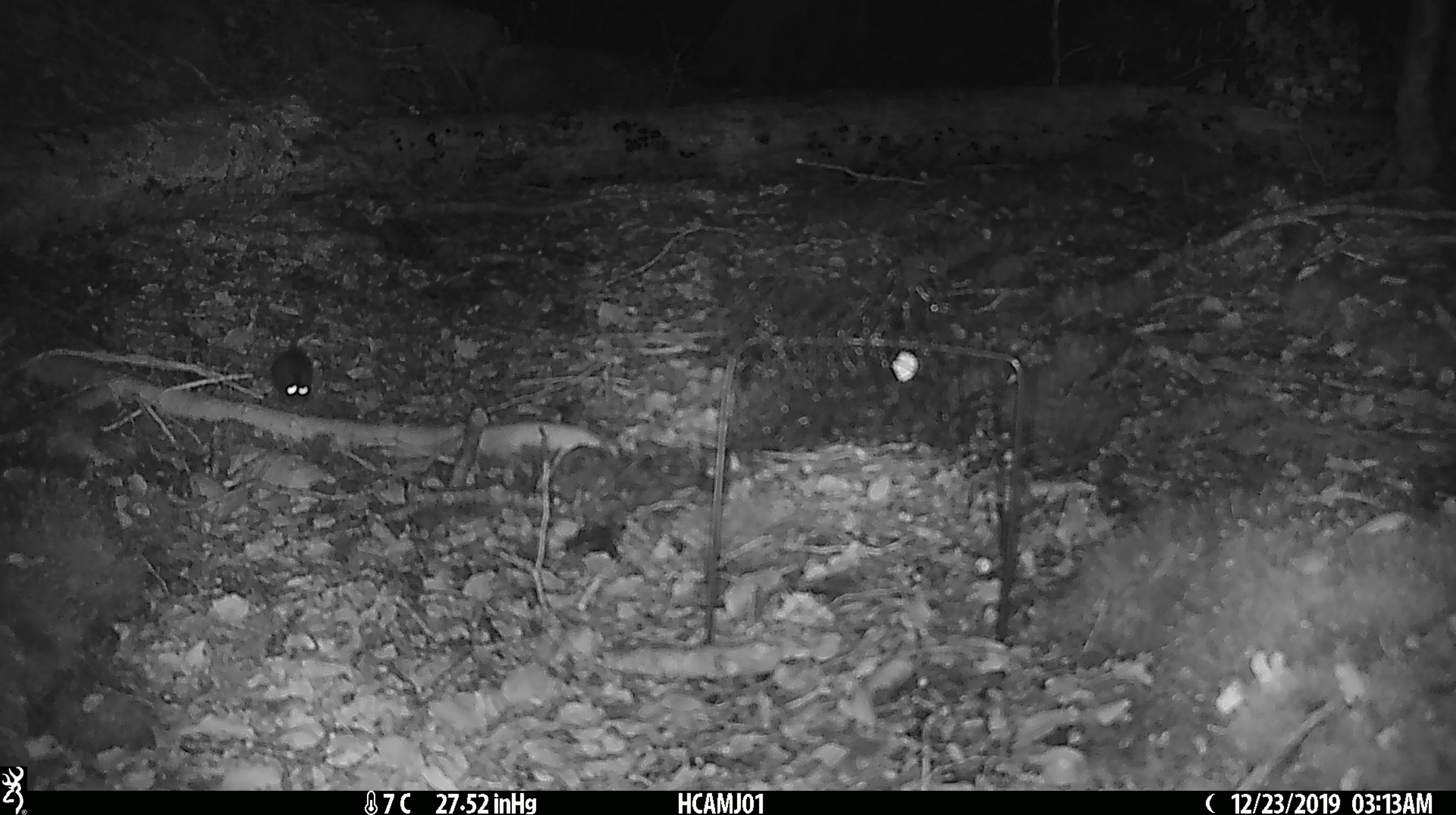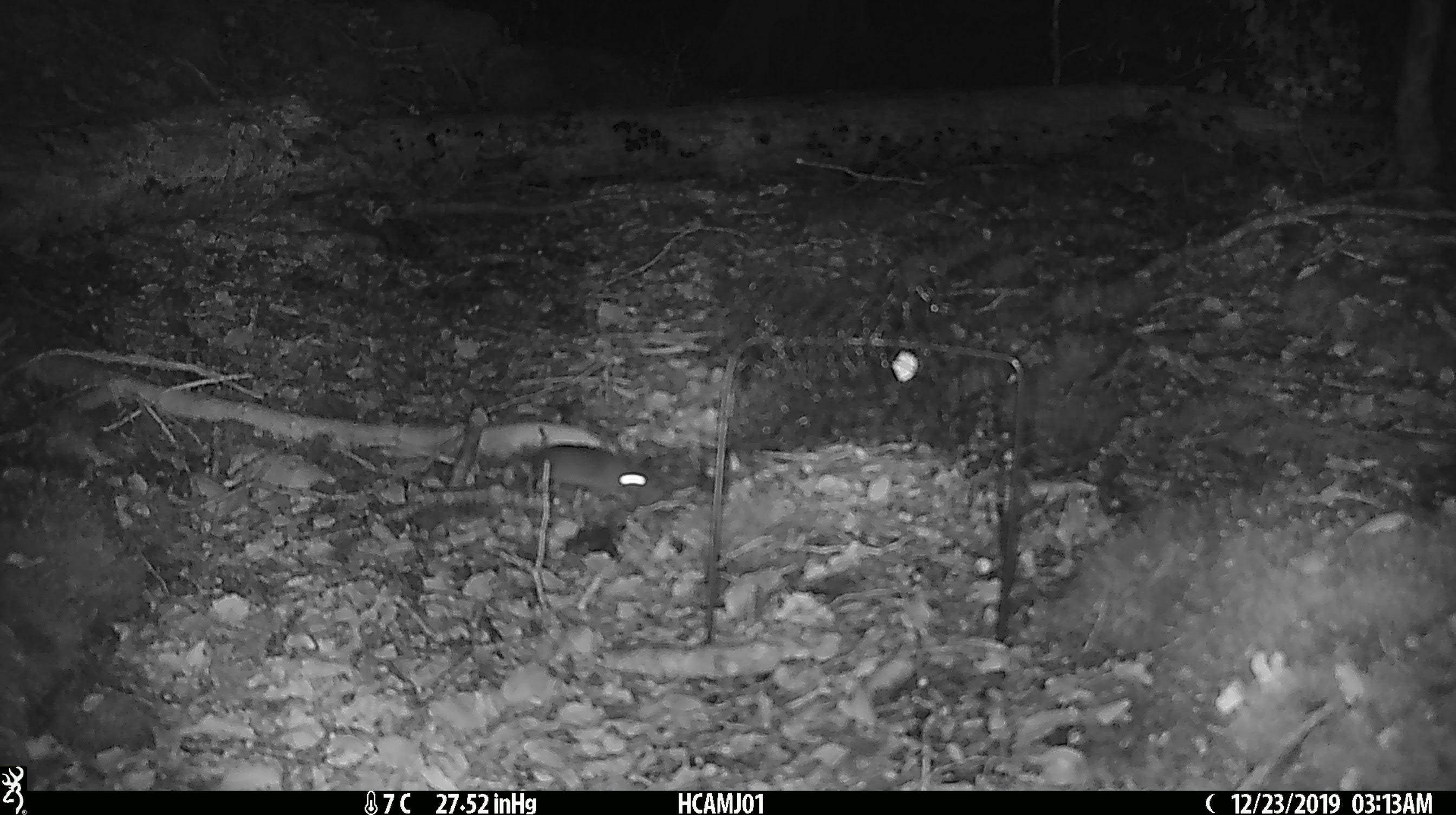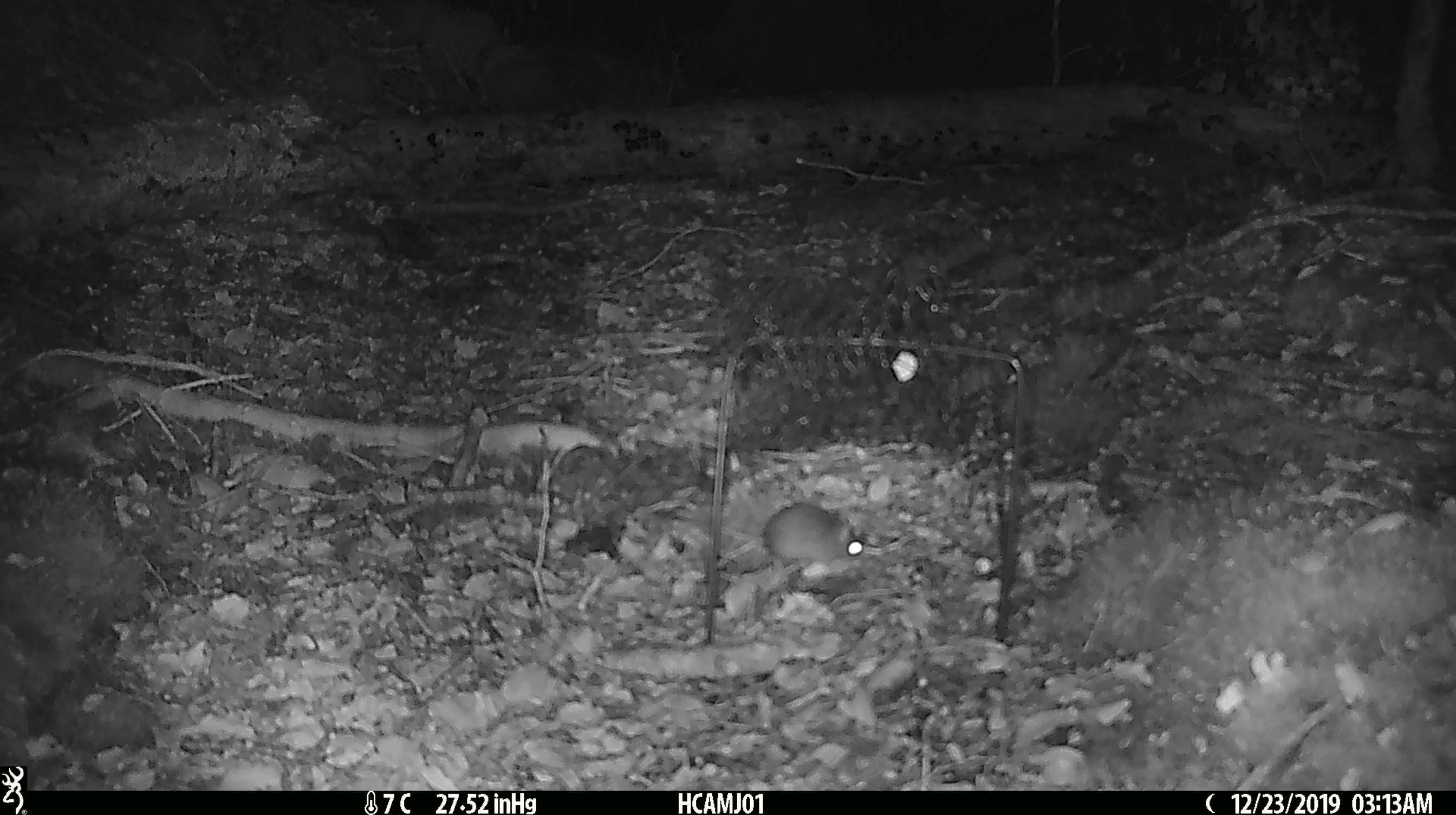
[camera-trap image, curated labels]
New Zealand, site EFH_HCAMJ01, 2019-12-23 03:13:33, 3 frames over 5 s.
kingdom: Animalia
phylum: Chordata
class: Mammalia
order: Rodentia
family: Muridae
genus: Mus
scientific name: Mus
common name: mouse